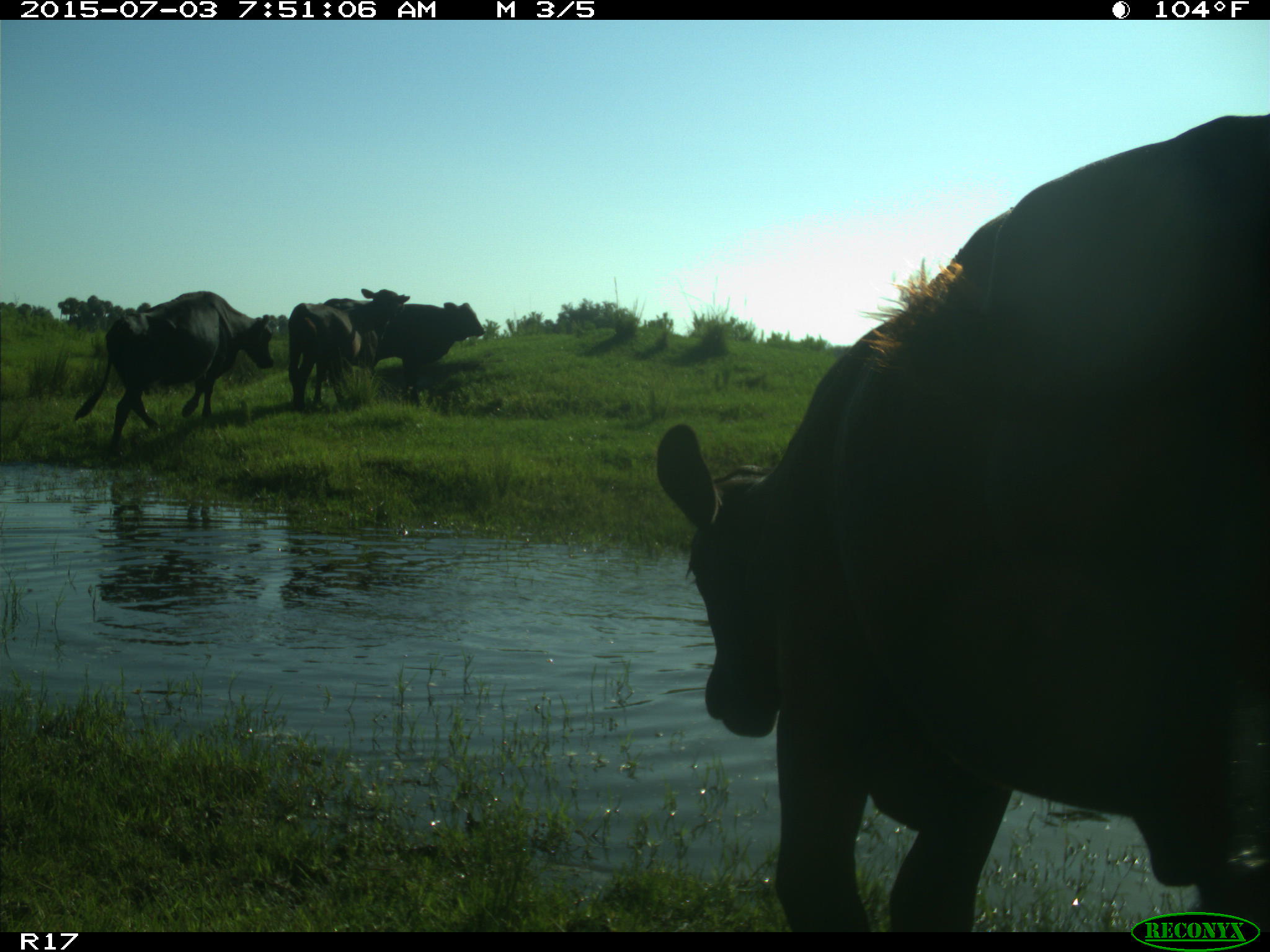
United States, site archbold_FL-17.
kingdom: Animalia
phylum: Chordata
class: Mammalia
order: Artiodactyla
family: Bovidae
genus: Bos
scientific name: Bos taurus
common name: domestic cow